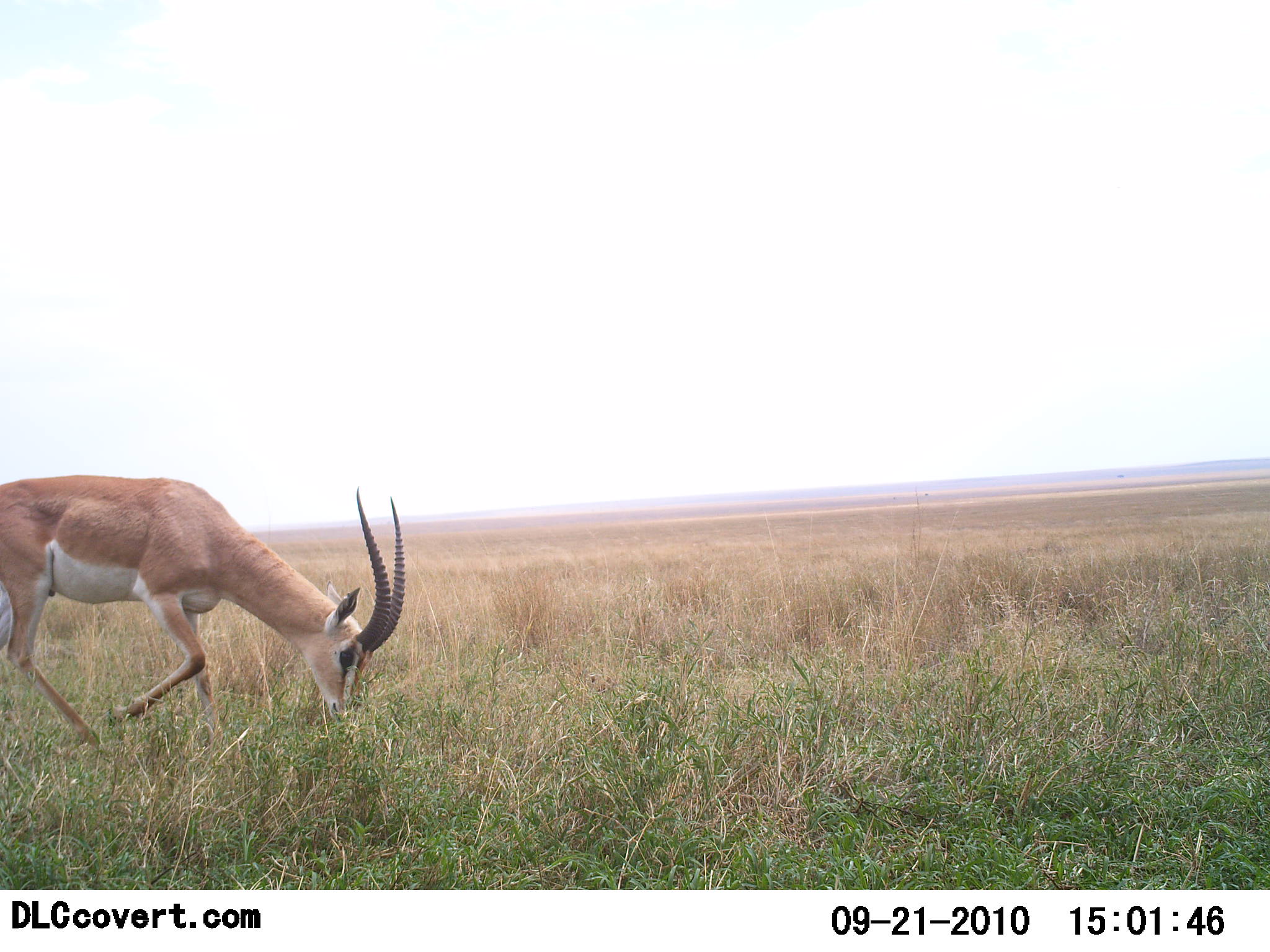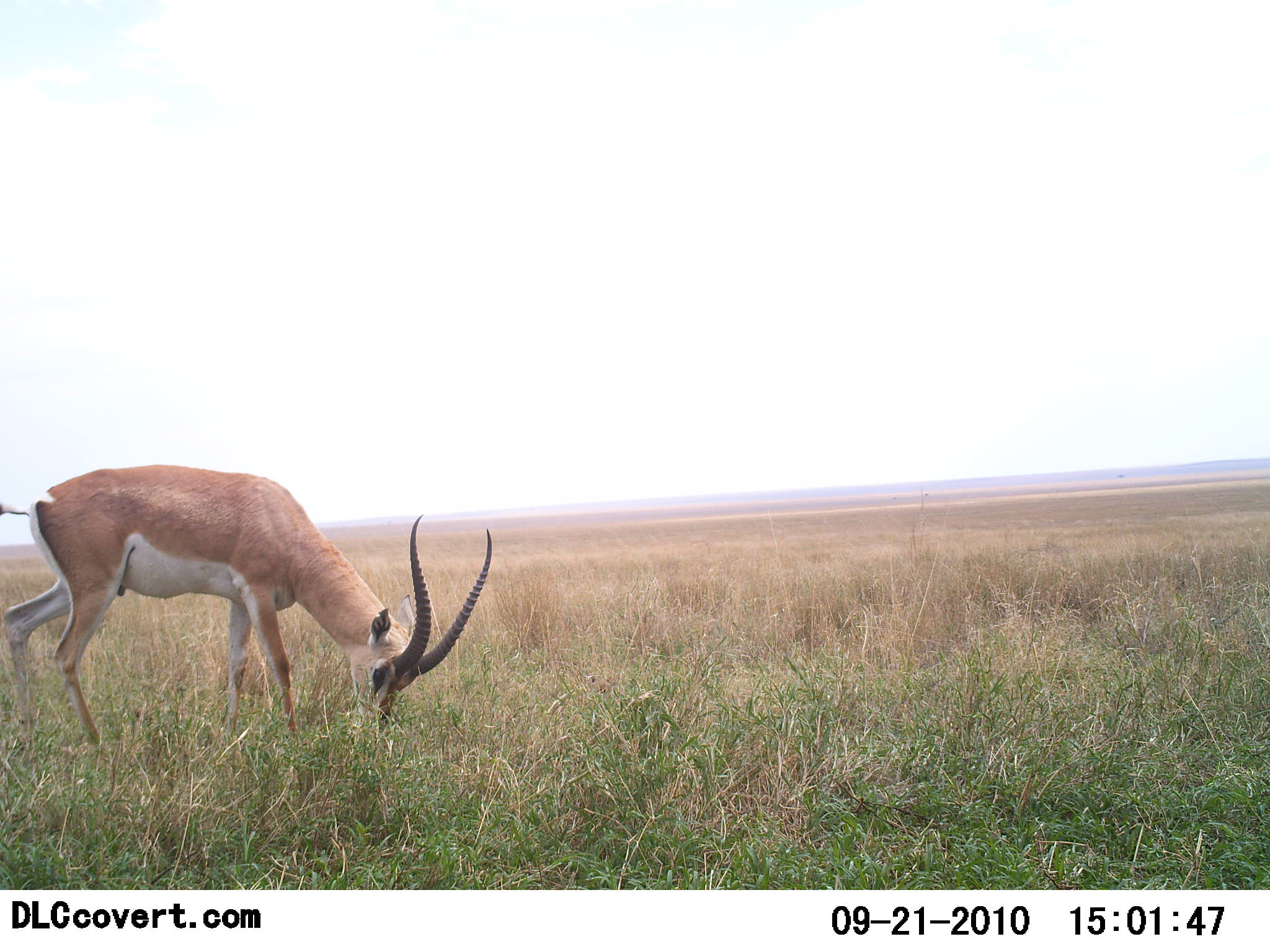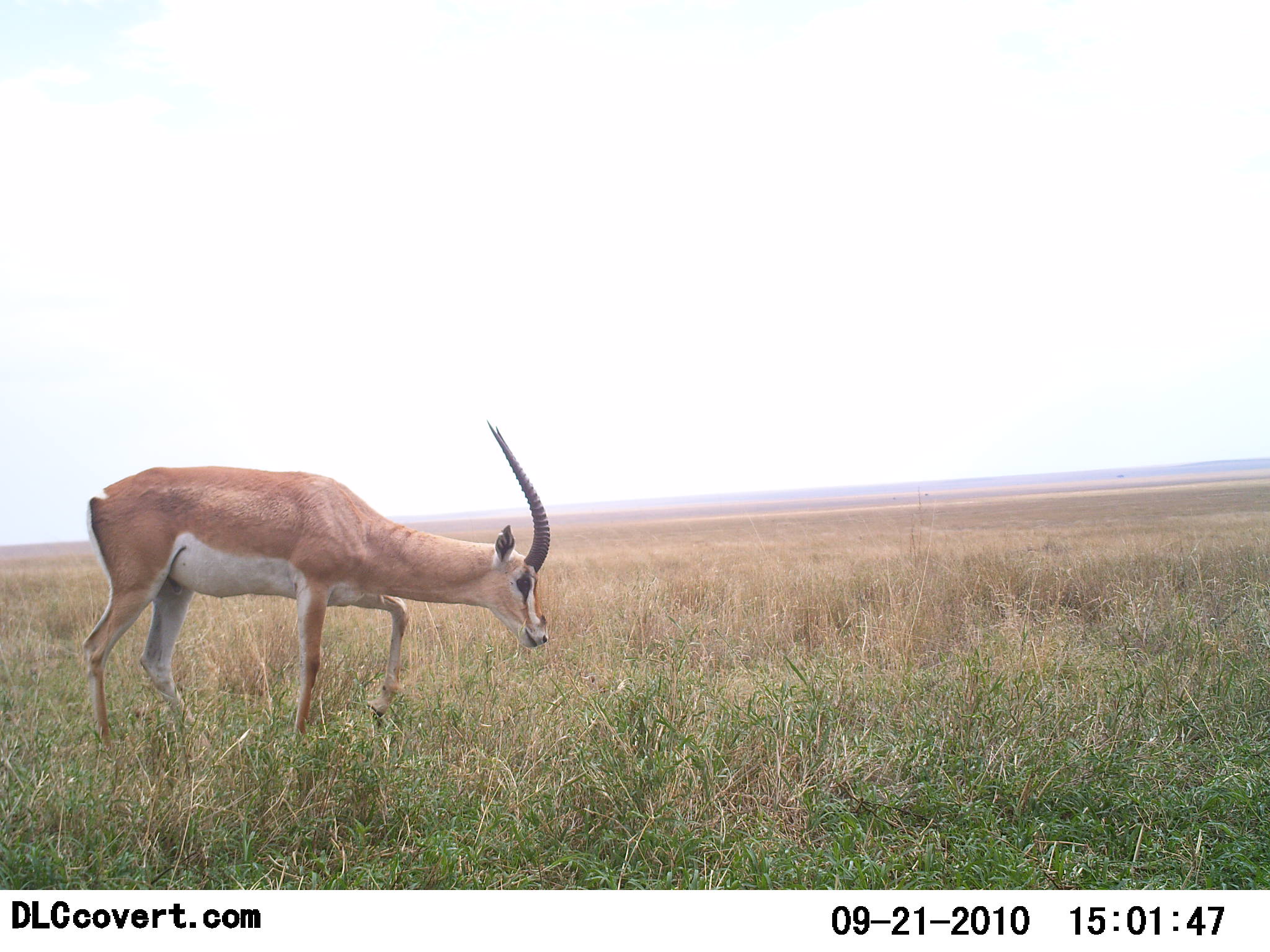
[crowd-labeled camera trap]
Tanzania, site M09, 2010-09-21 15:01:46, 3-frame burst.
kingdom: Animalia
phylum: Chordata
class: Mammalia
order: Artiodactyla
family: Bovidae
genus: Nanger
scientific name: Nanger granti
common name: grant's gazelle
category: gazellegrants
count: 1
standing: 0%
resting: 0%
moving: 27%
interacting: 0%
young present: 0%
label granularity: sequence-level